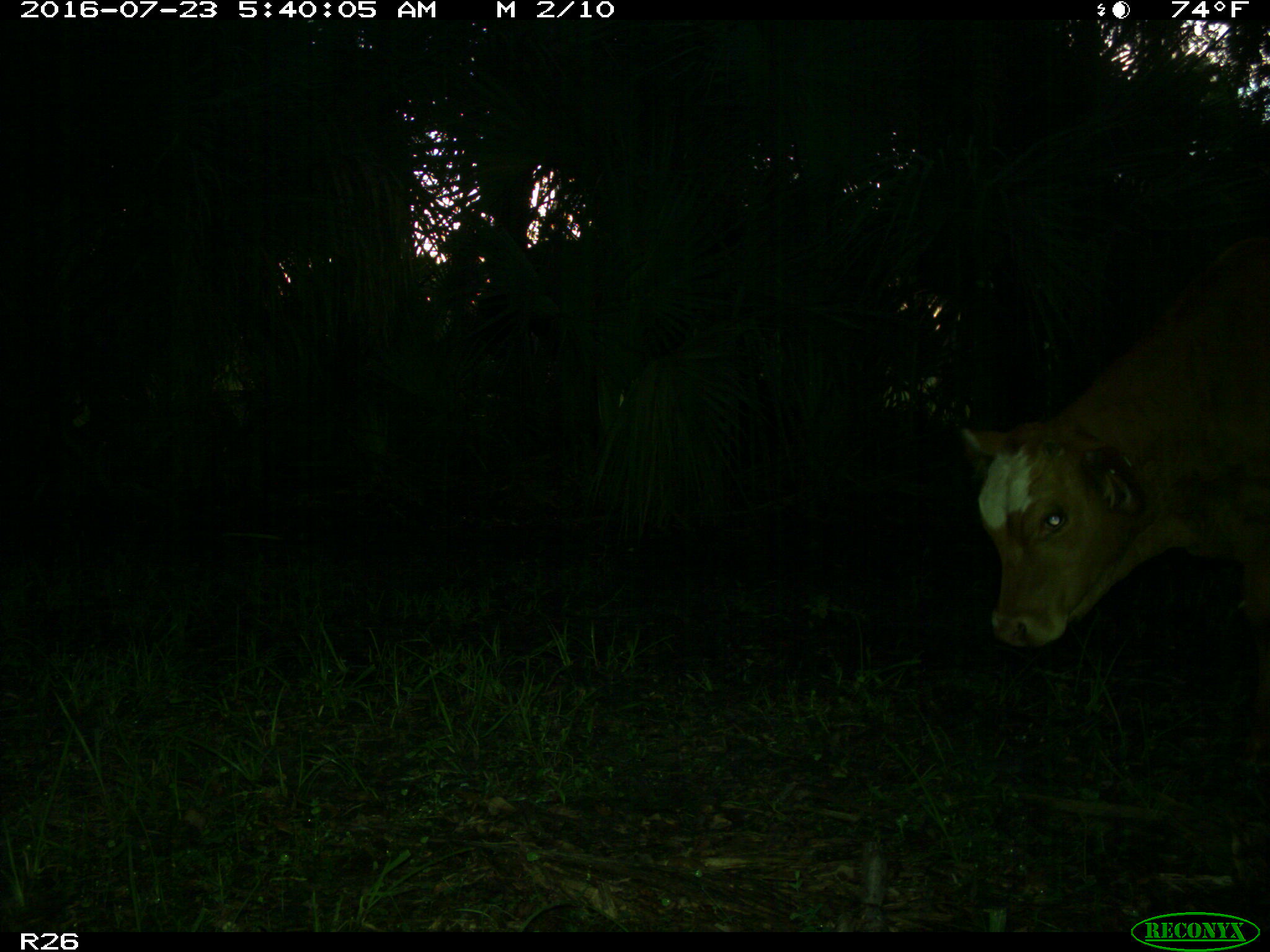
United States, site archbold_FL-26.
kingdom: Animalia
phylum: Chordata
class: Mammalia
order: Artiodactyla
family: Bovidae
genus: Bos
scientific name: Bos taurus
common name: domestic cow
Bos taurus (domestic cow).